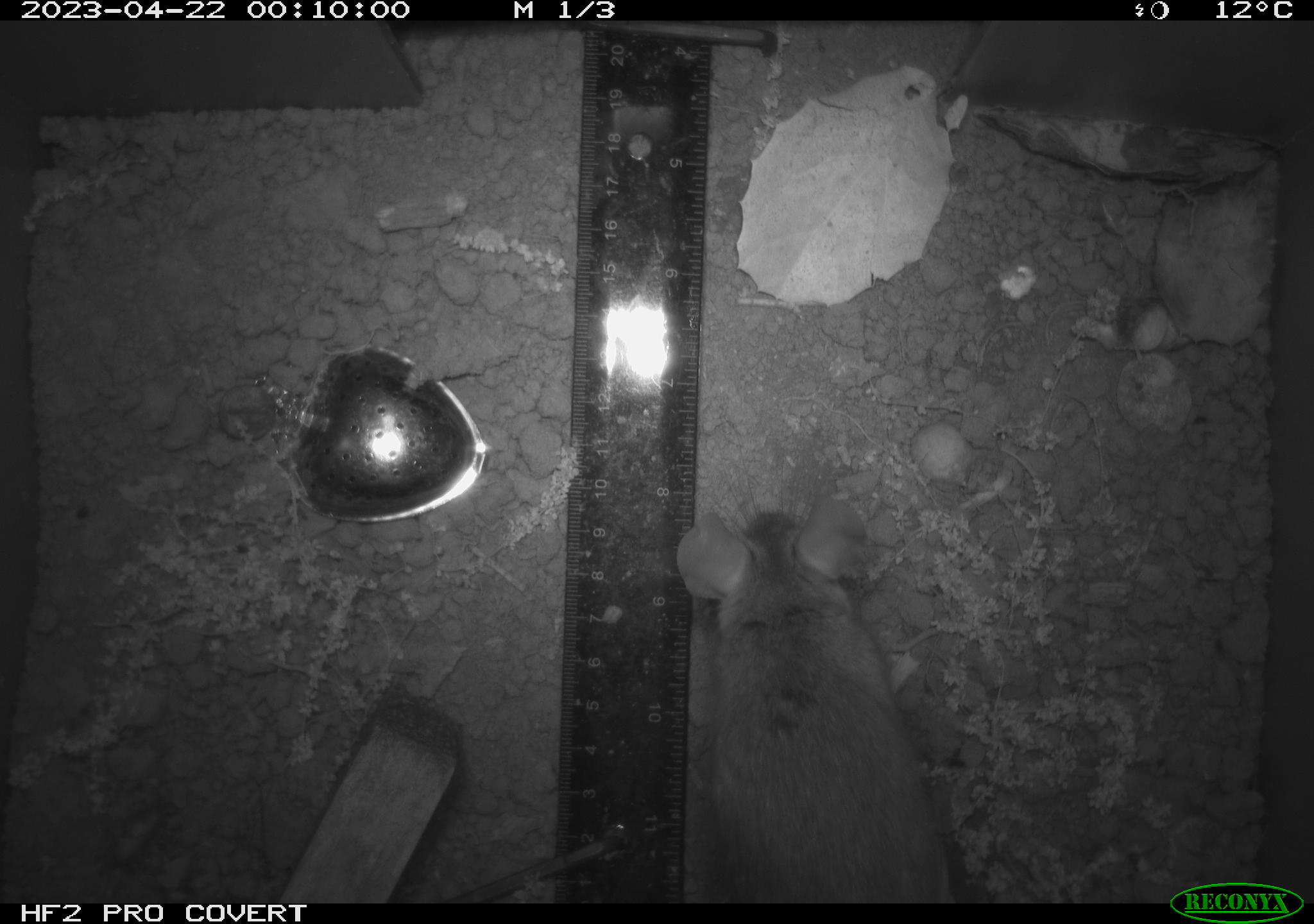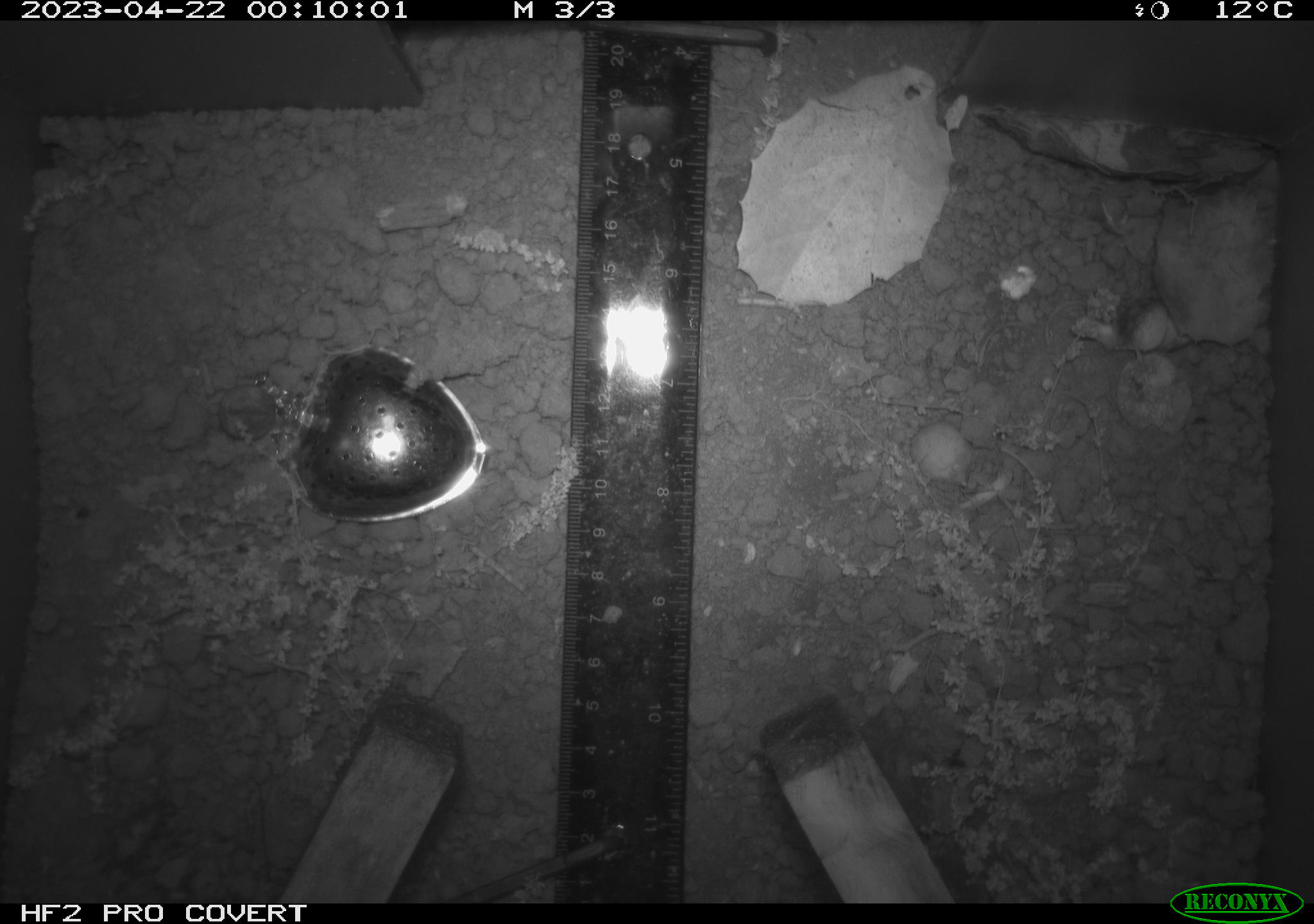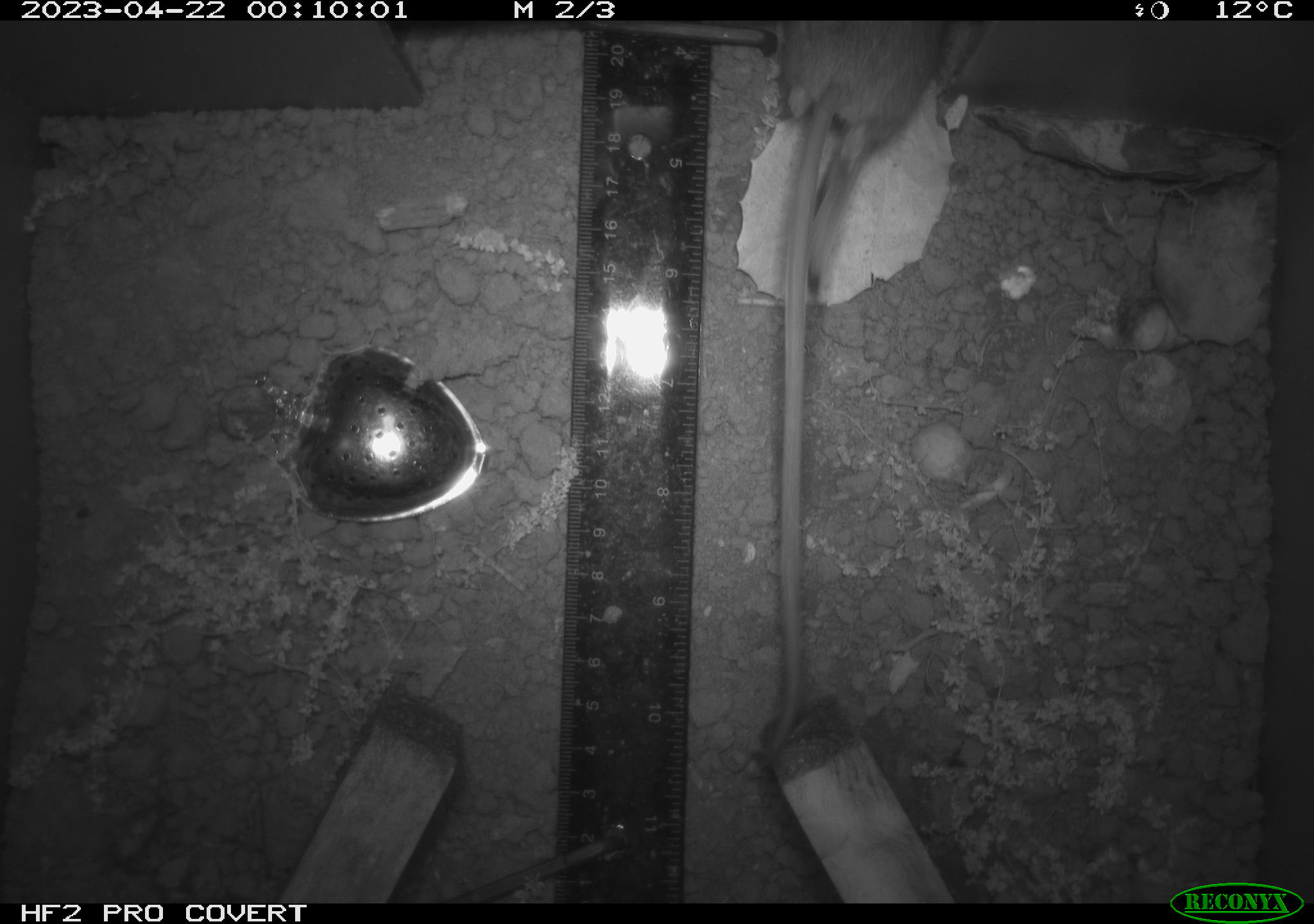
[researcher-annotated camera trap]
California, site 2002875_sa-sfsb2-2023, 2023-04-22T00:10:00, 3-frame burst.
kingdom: Animalia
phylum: Chordata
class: Mammalia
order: Rodentia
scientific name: Rodentia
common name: mouse species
Mouse species (Rodentia).